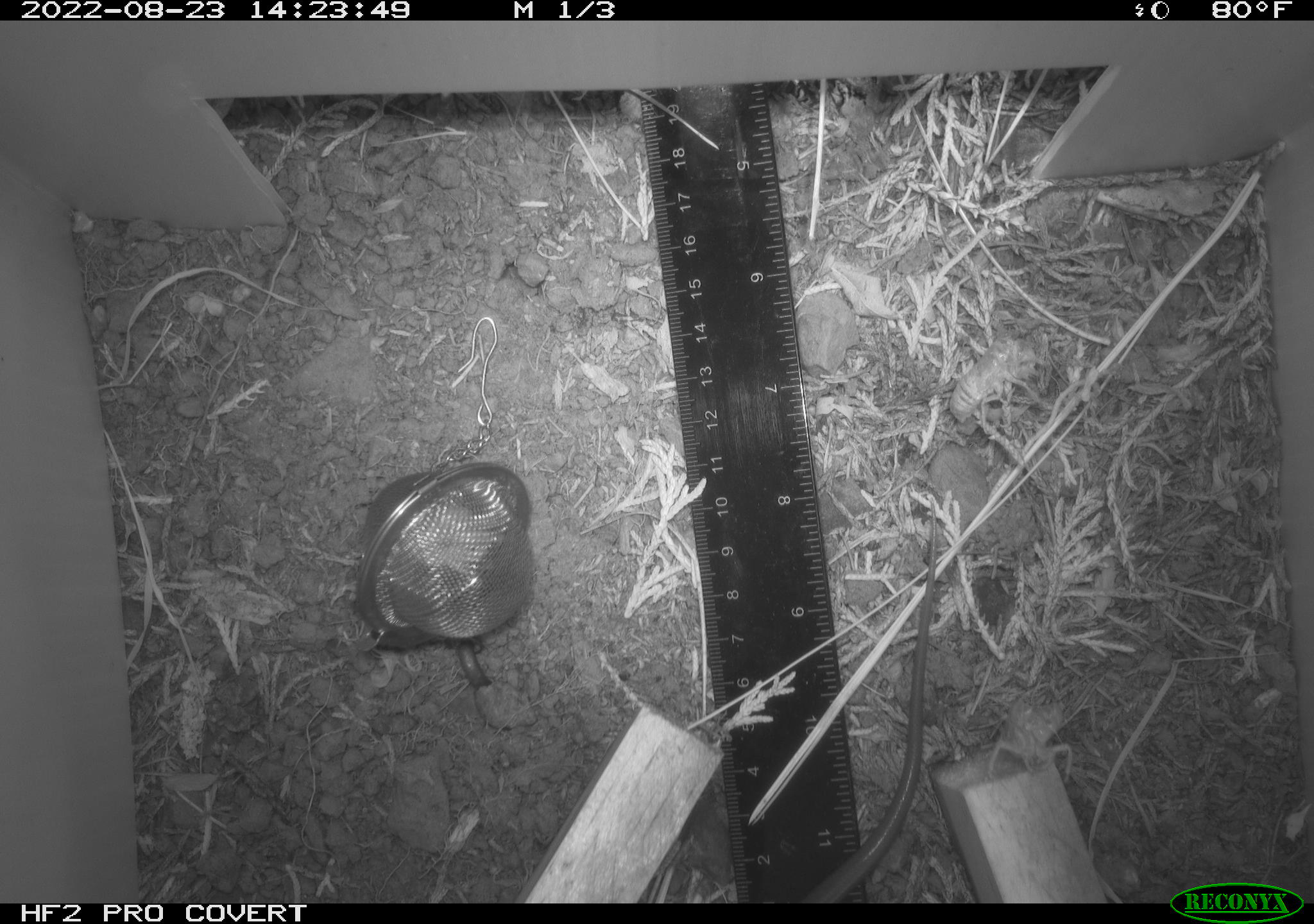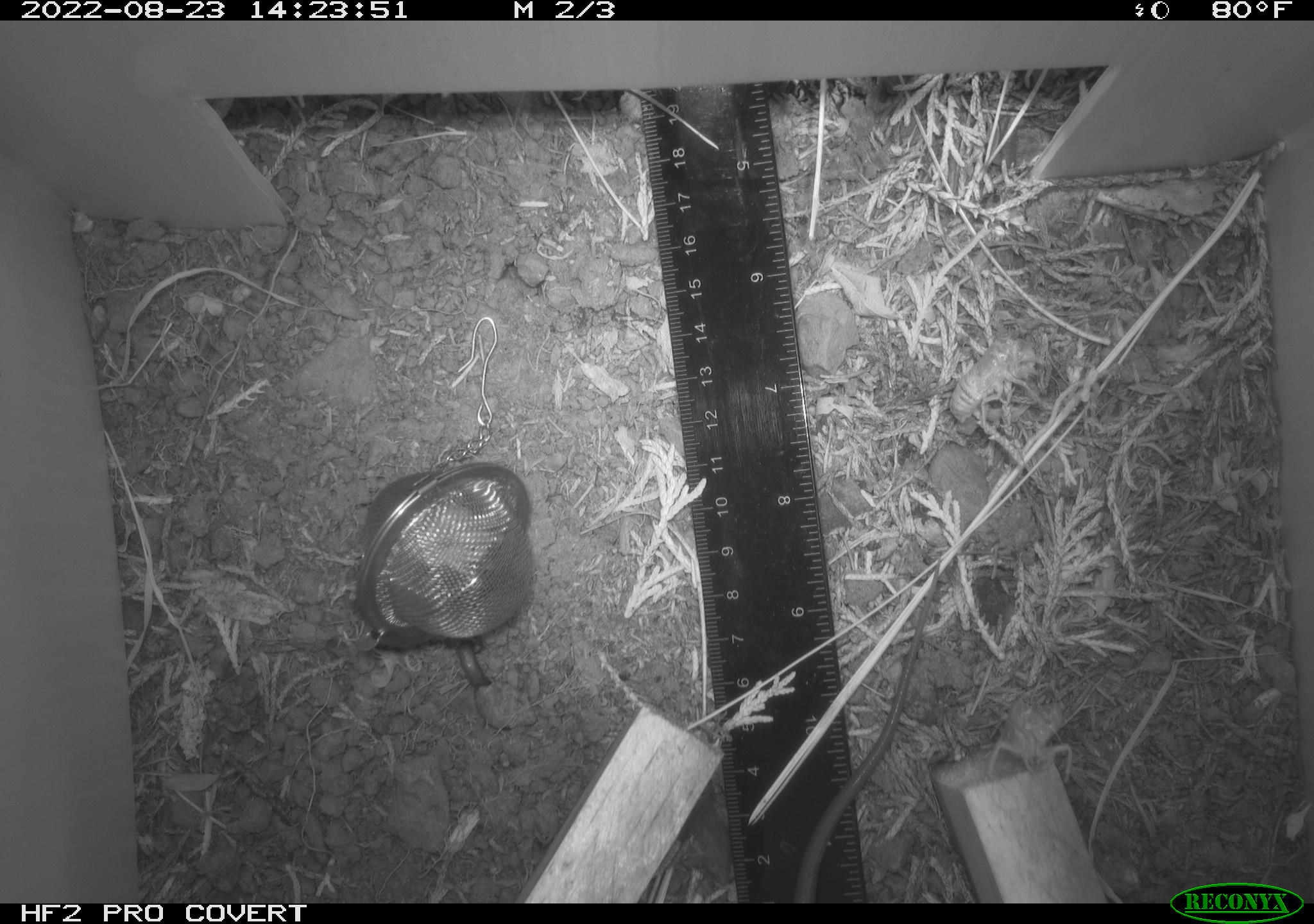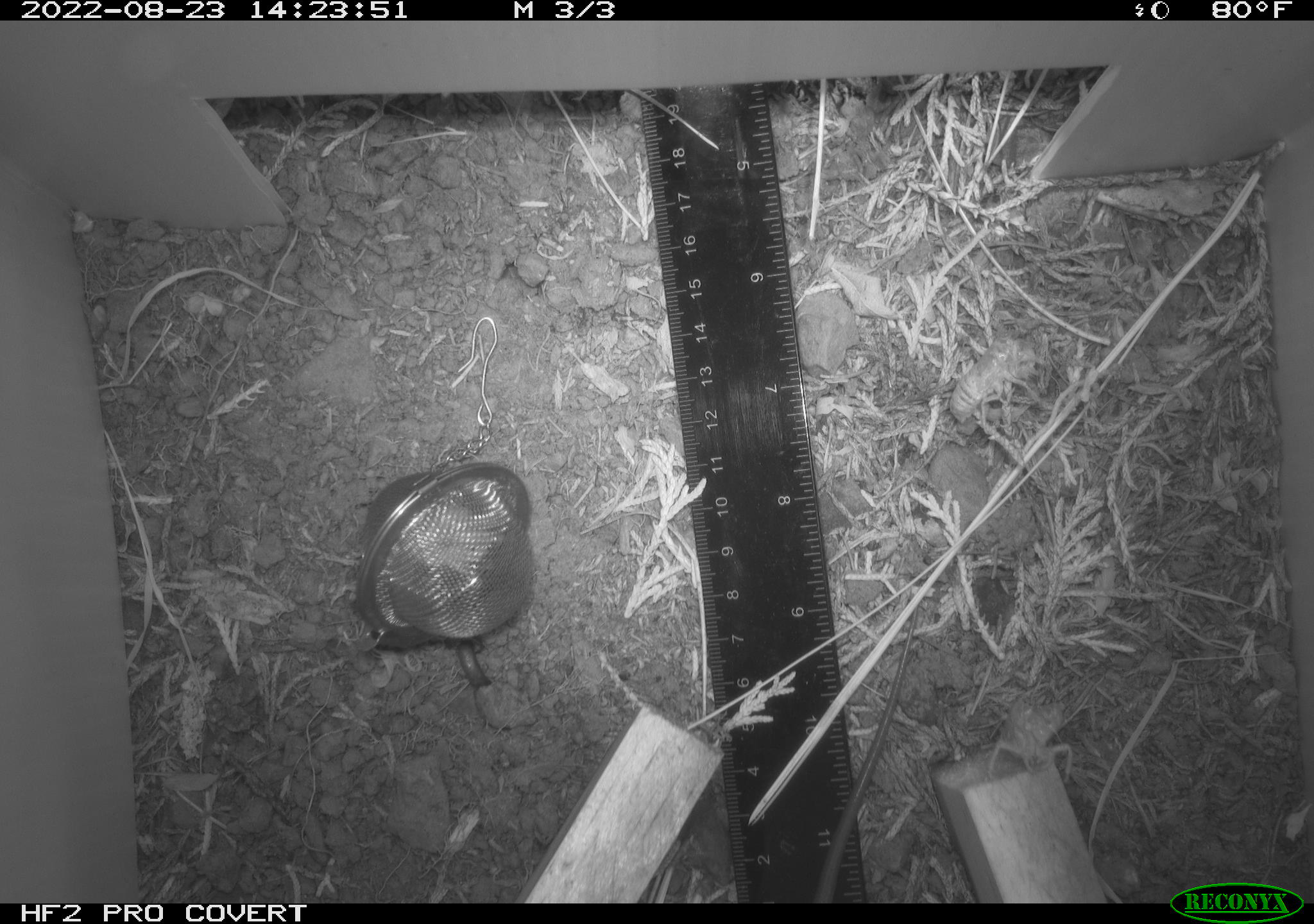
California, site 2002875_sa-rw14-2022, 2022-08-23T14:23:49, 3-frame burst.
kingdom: Animalia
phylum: Chordata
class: Reptilia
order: Squamata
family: Scincidae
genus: Plestiodon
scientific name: Plestiodon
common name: blue-tailed skinks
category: plestiodon species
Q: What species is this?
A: Plestiodon species (blue-tailed skinks) (Plestiodon).